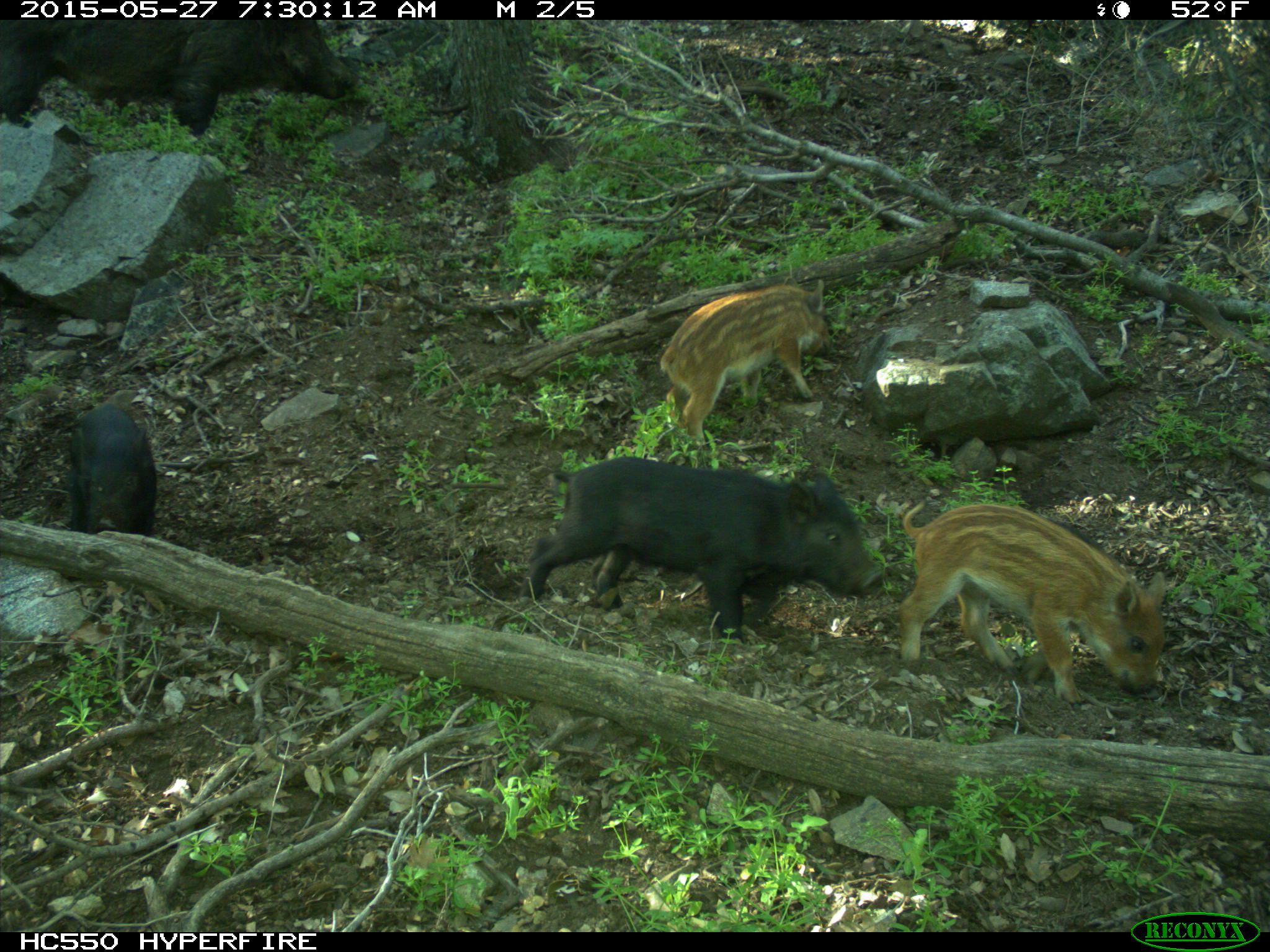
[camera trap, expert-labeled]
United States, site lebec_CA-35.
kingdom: Animalia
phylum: Chordata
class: Mammalia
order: Artiodactyla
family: Suidae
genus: Sus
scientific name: Sus scrofa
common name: wild boar